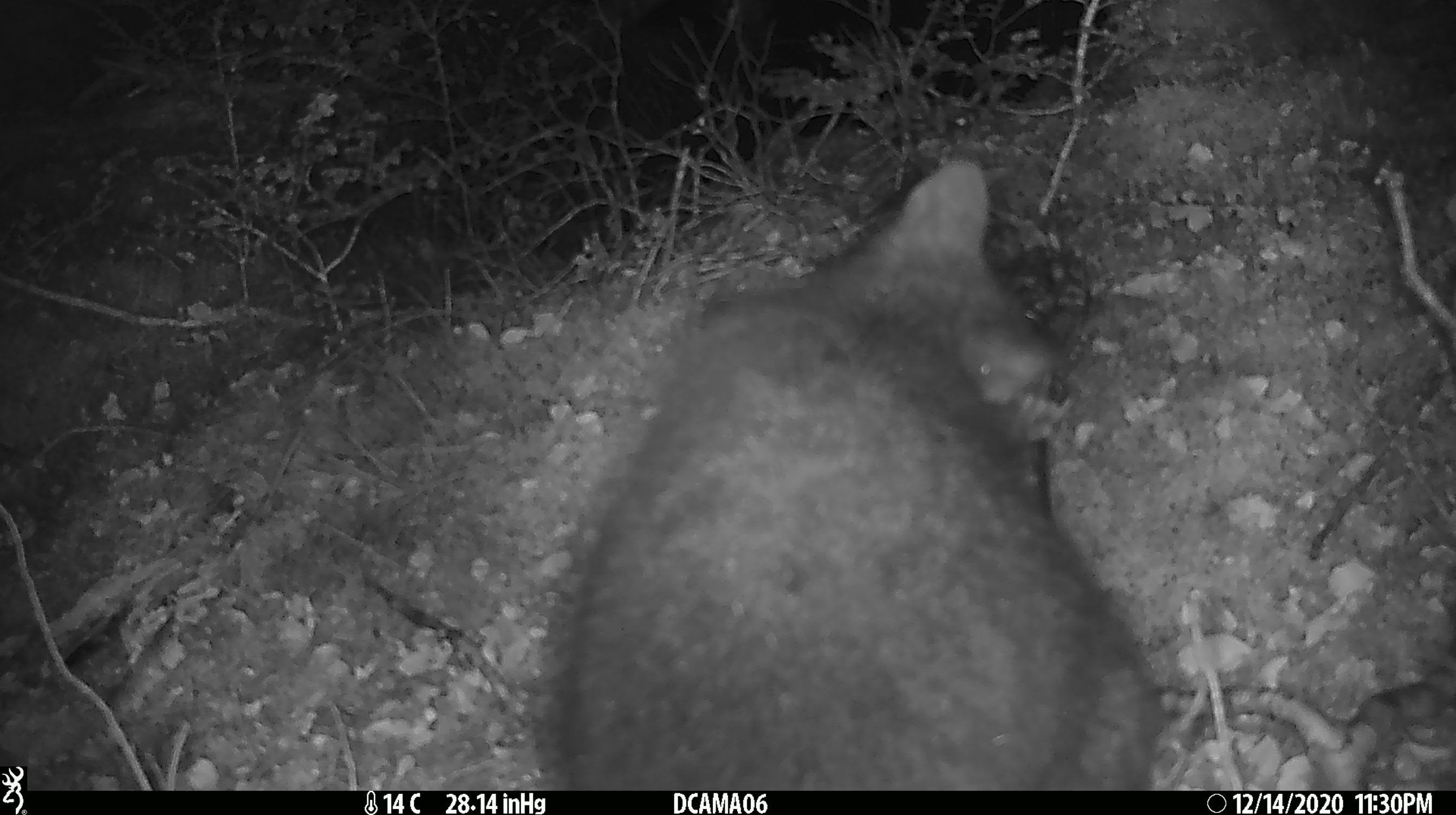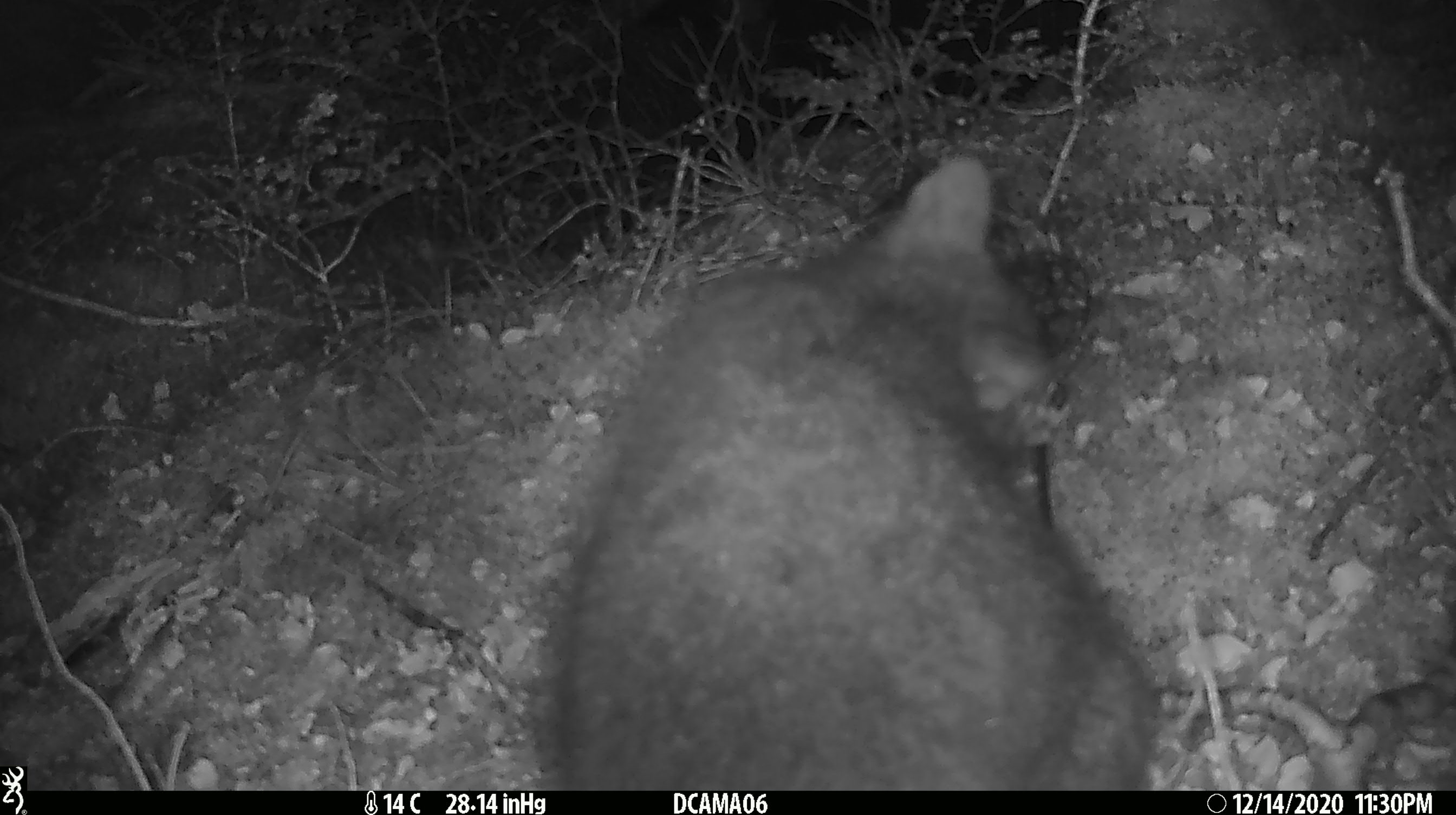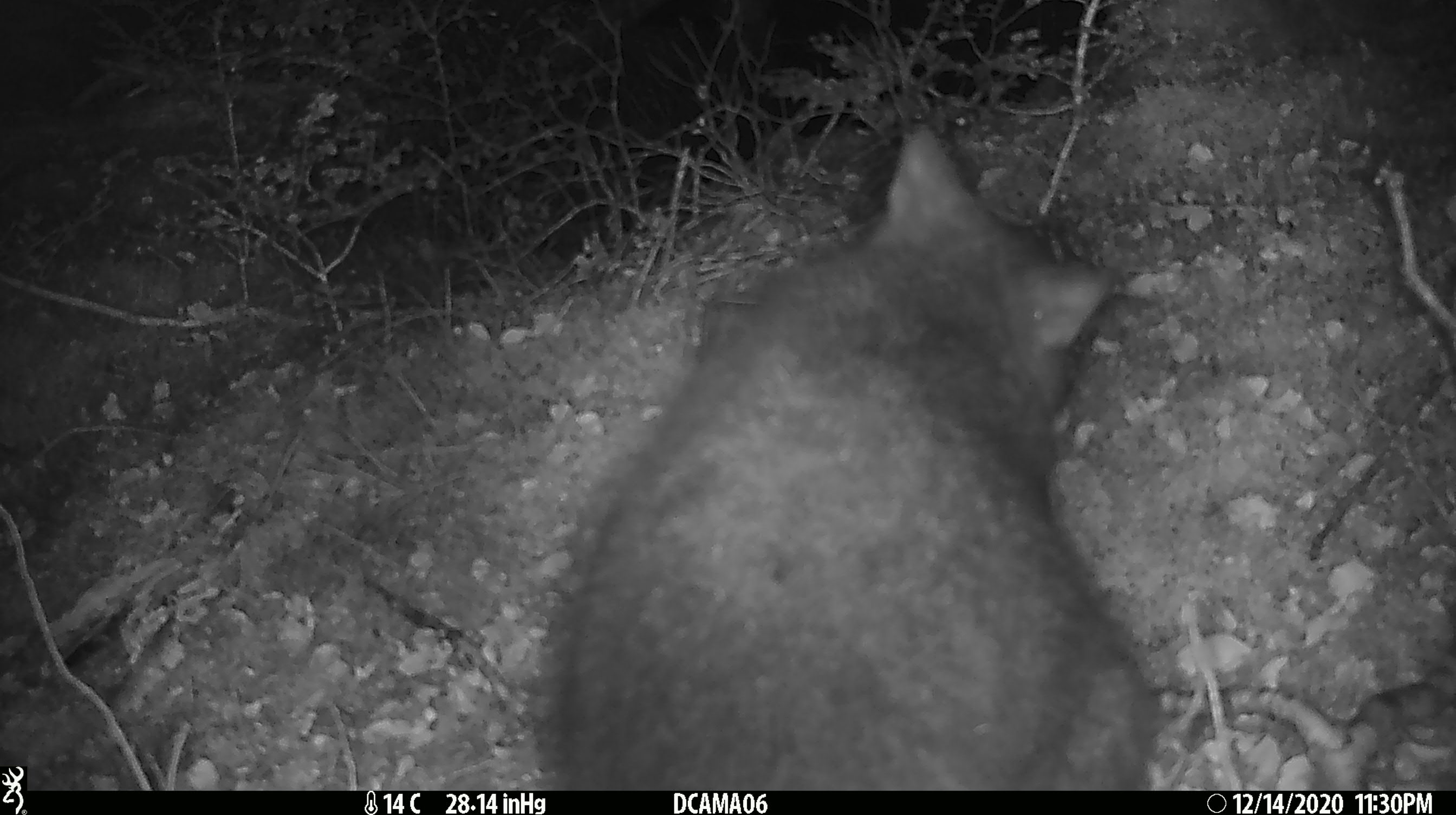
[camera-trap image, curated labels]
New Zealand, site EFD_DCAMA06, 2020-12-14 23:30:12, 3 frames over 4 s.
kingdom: Animalia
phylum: Chordata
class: Mammalia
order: Diprotodontia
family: Phalangeridae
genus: Trichosurus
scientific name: Trichosurus vulpecula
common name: common brushtail possum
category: possum